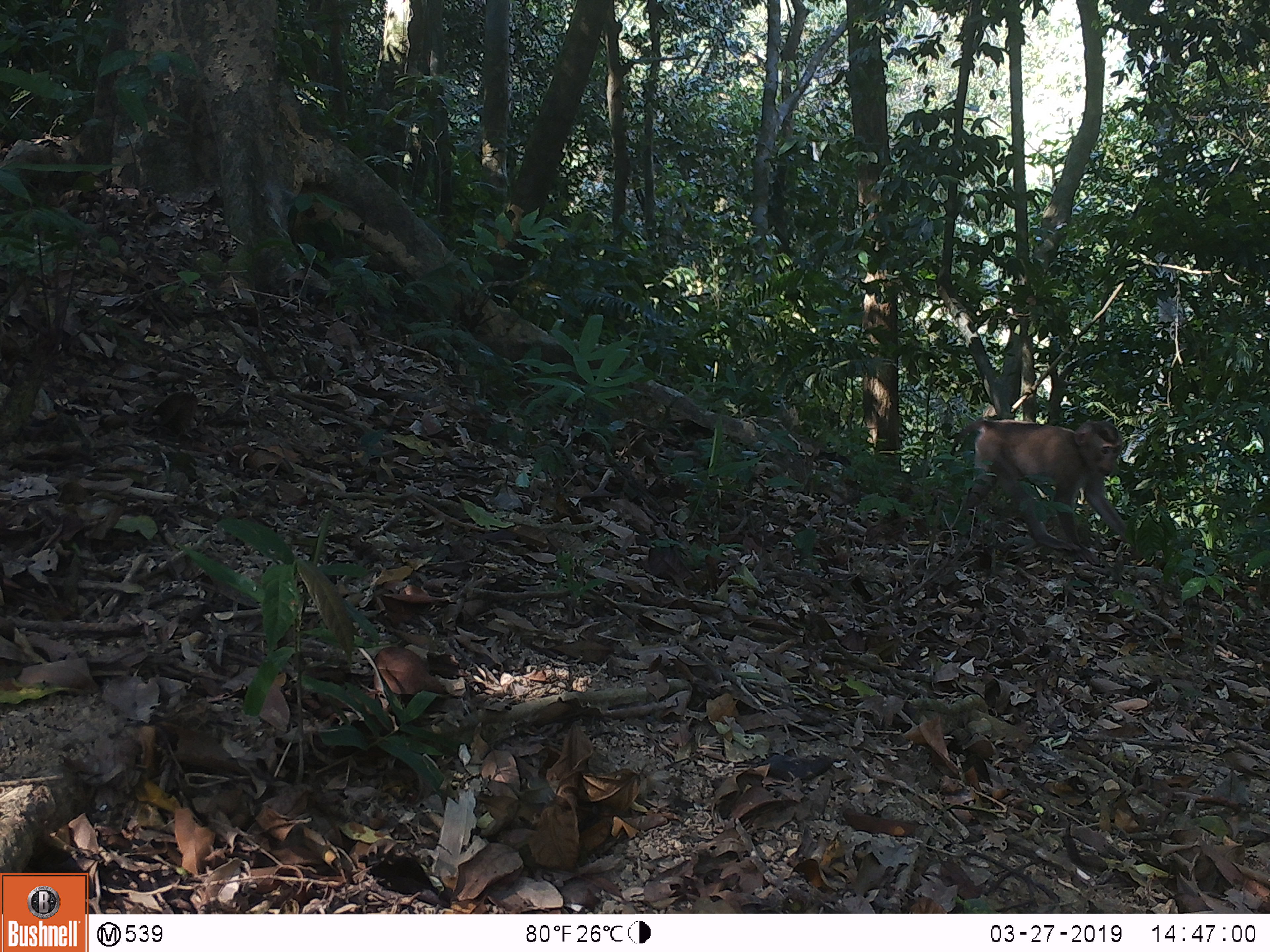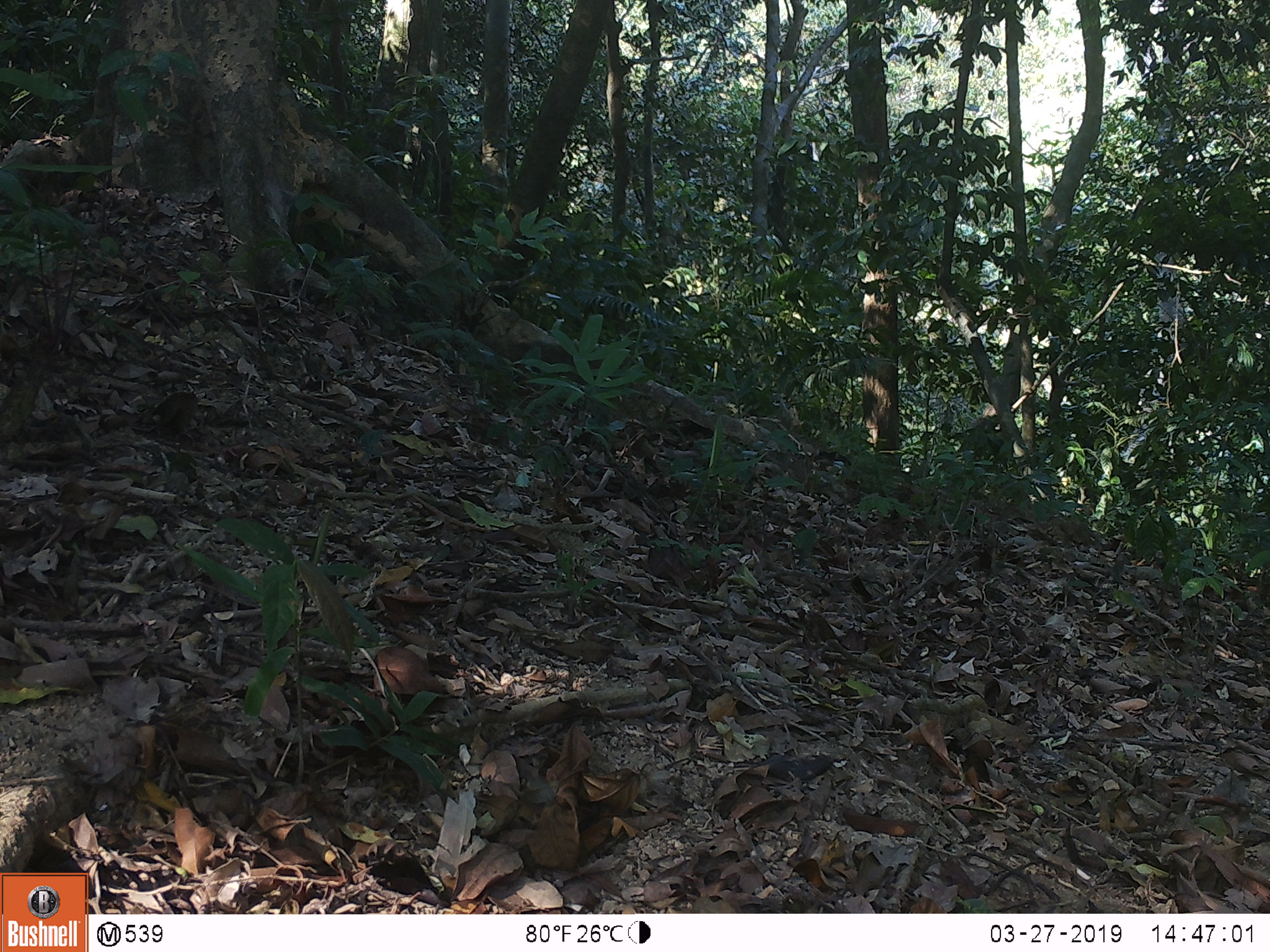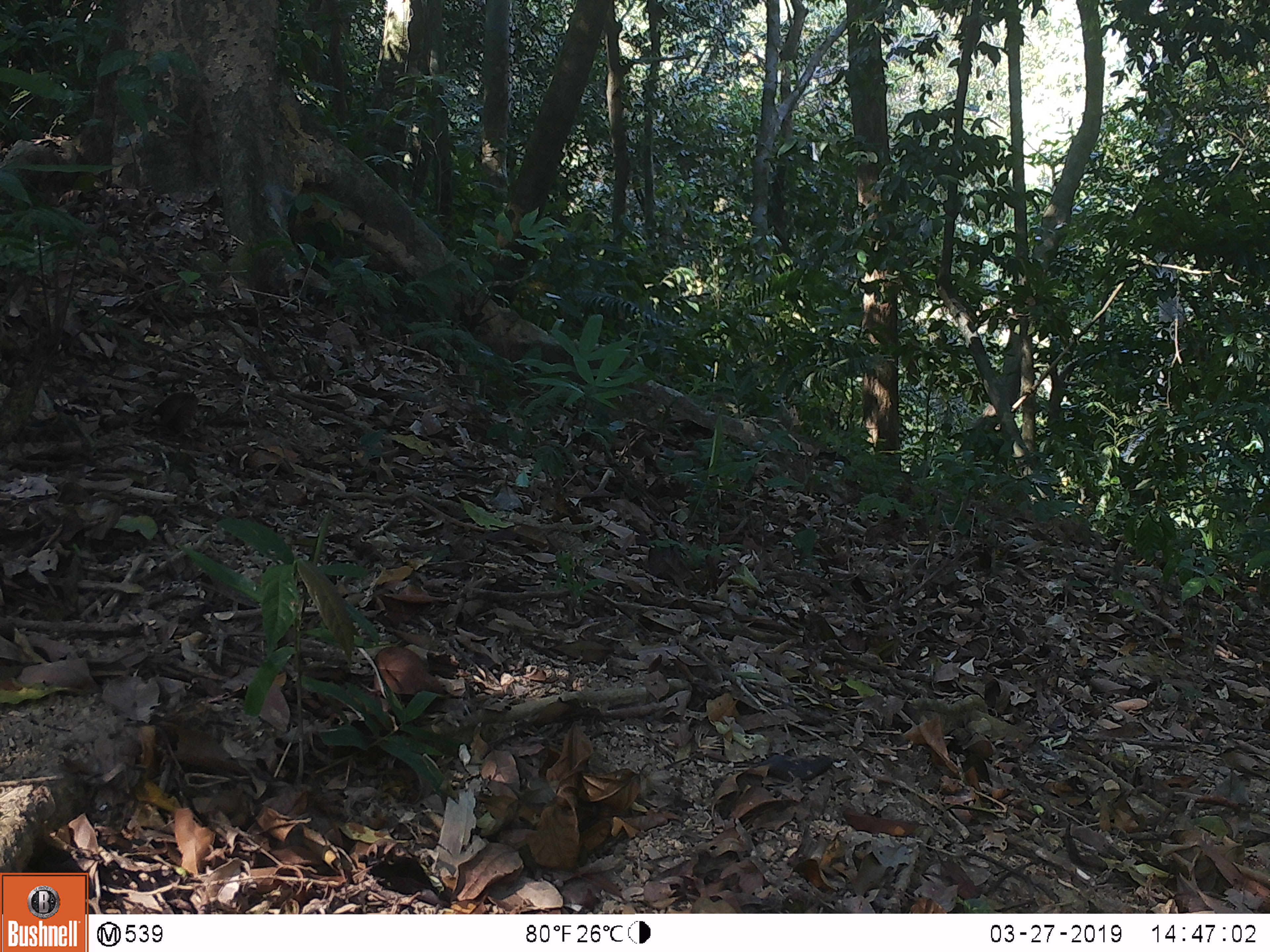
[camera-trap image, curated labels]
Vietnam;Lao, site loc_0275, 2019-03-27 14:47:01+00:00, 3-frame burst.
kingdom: Animalia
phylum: Chordata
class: Mammalia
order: Primates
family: Cercopithecidae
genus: Macaca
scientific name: Macaca nemestrina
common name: pig-tailed macaque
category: pig tailed macaque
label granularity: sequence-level